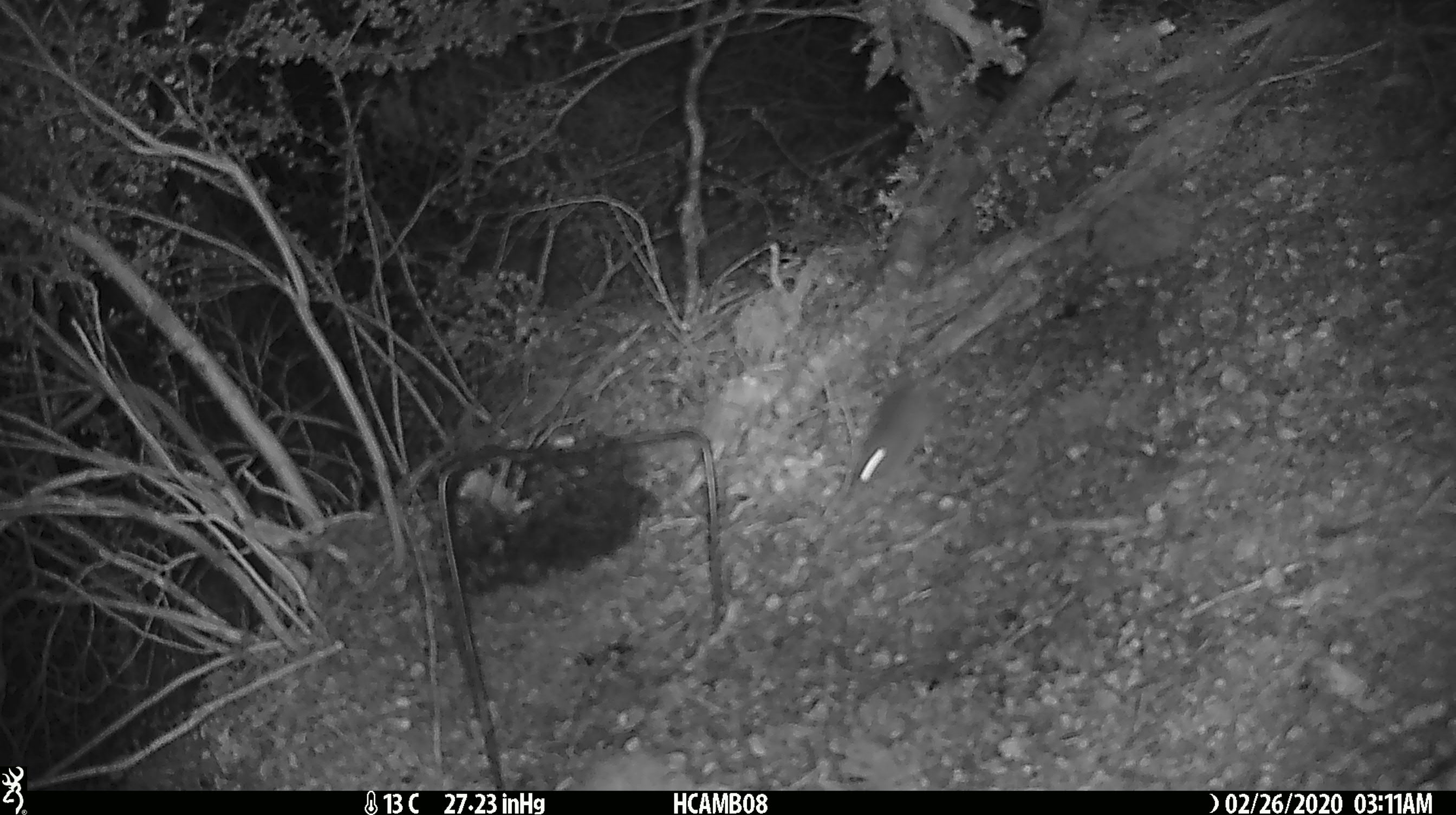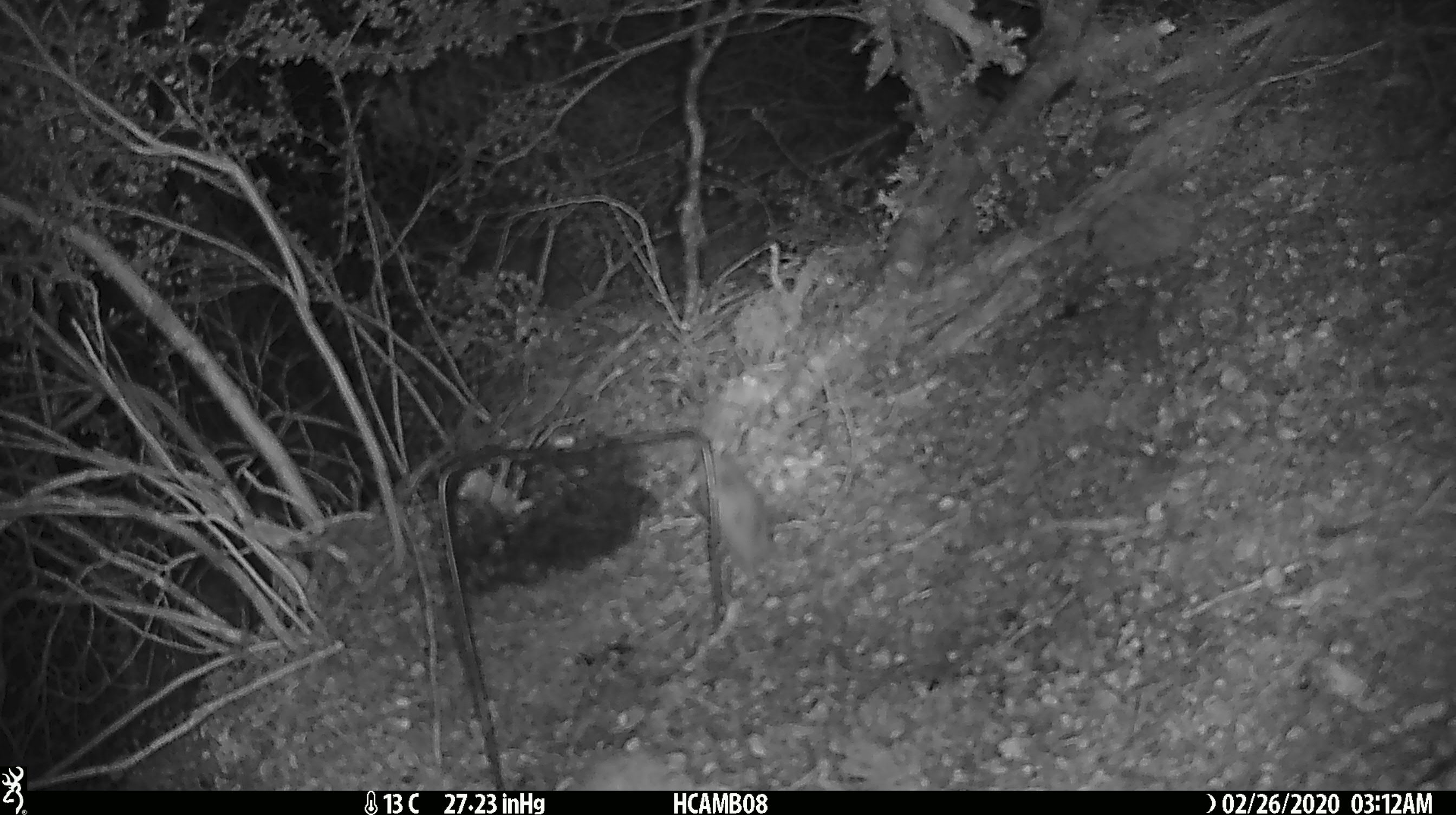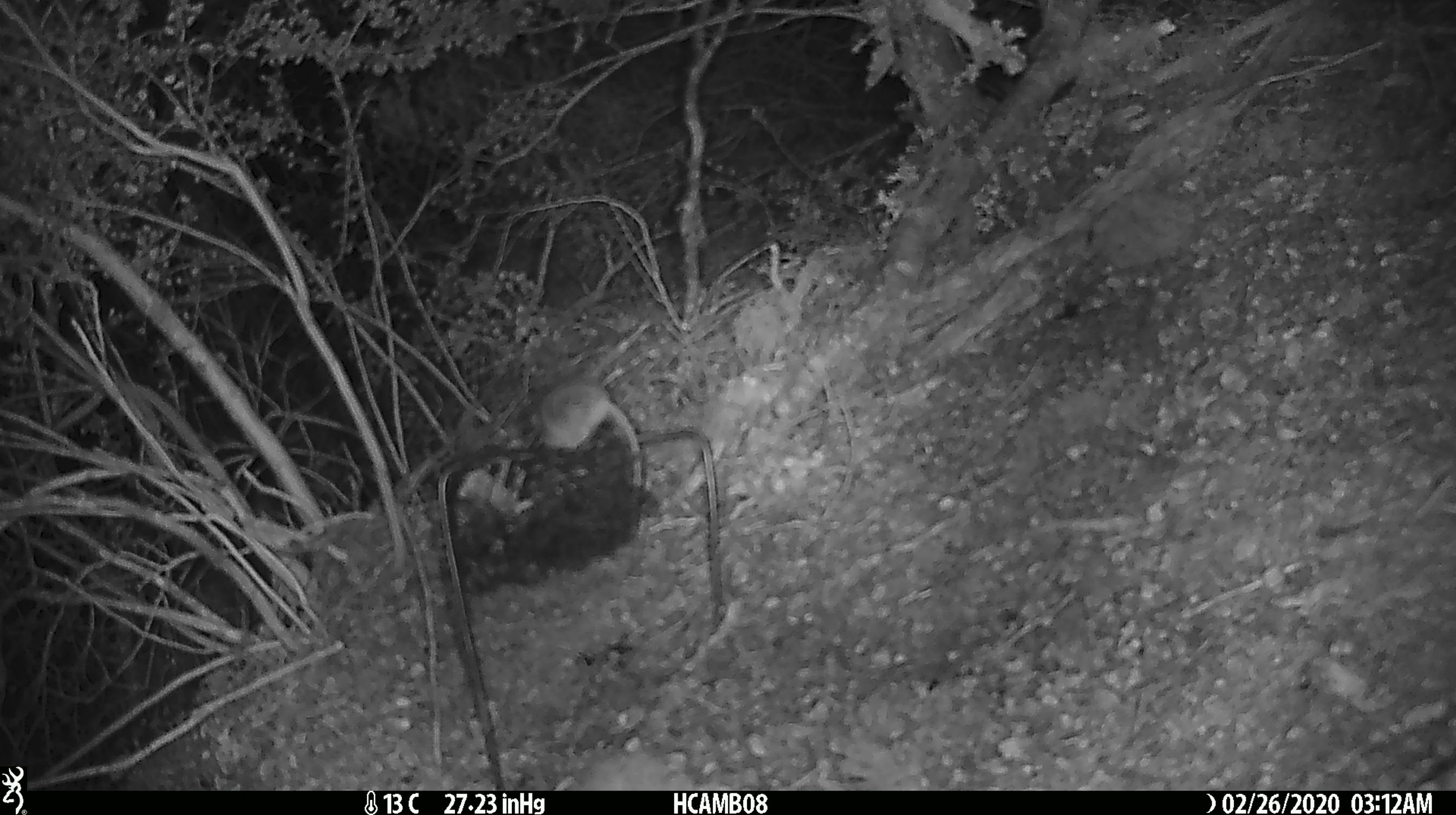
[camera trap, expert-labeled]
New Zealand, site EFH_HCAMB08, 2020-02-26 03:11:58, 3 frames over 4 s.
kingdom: Animalia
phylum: Chordata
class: Mammalia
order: Rodentia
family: Muridae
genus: Mus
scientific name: Mus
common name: mouse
Mouse (Mus).